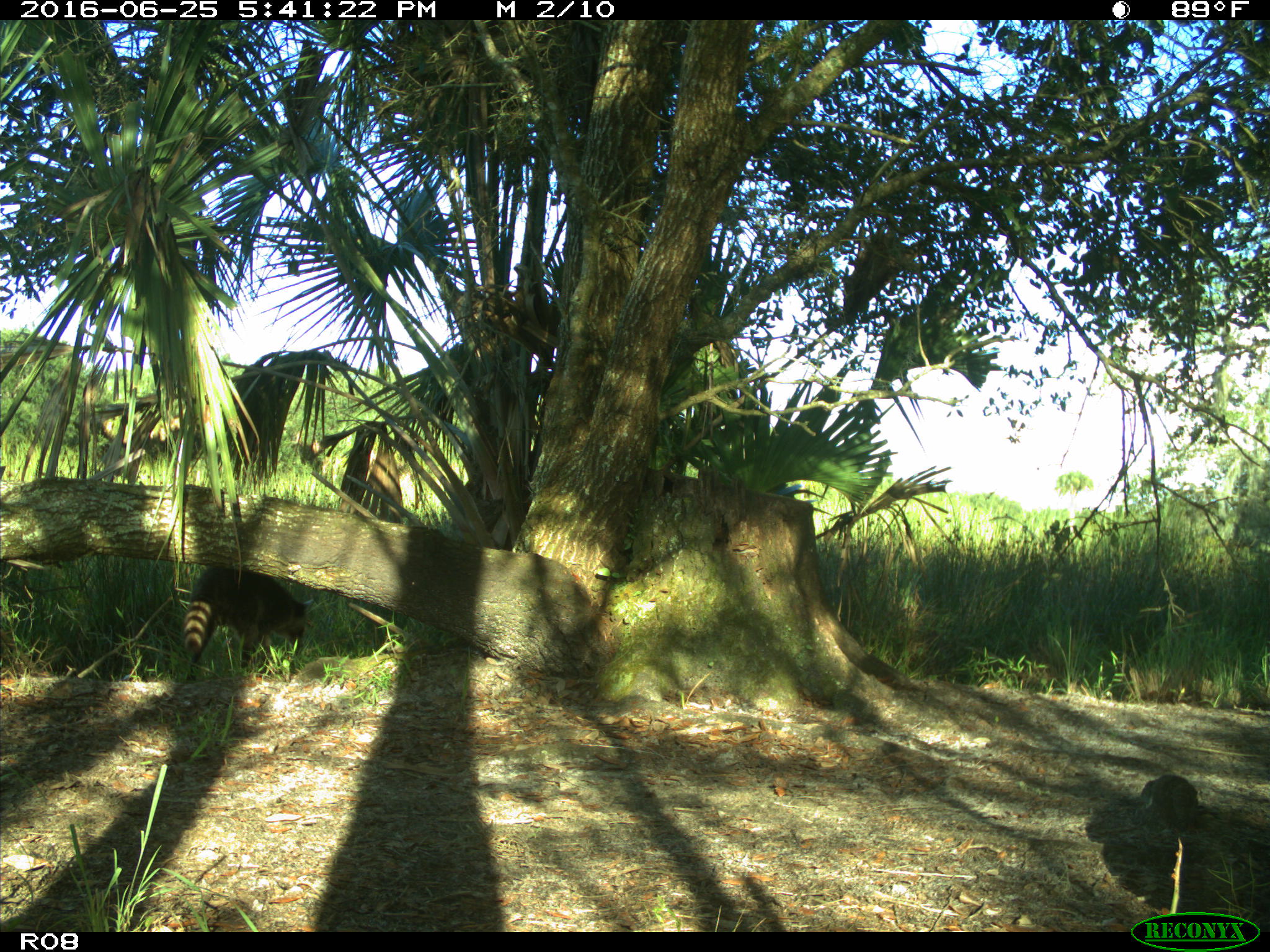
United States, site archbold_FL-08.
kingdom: Animalia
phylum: Chordata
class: Mammalia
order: Carnivora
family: Procyonidae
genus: Procyon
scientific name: Procyon lotor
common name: common raccoon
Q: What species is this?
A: Procyon lotor (common raccoon).